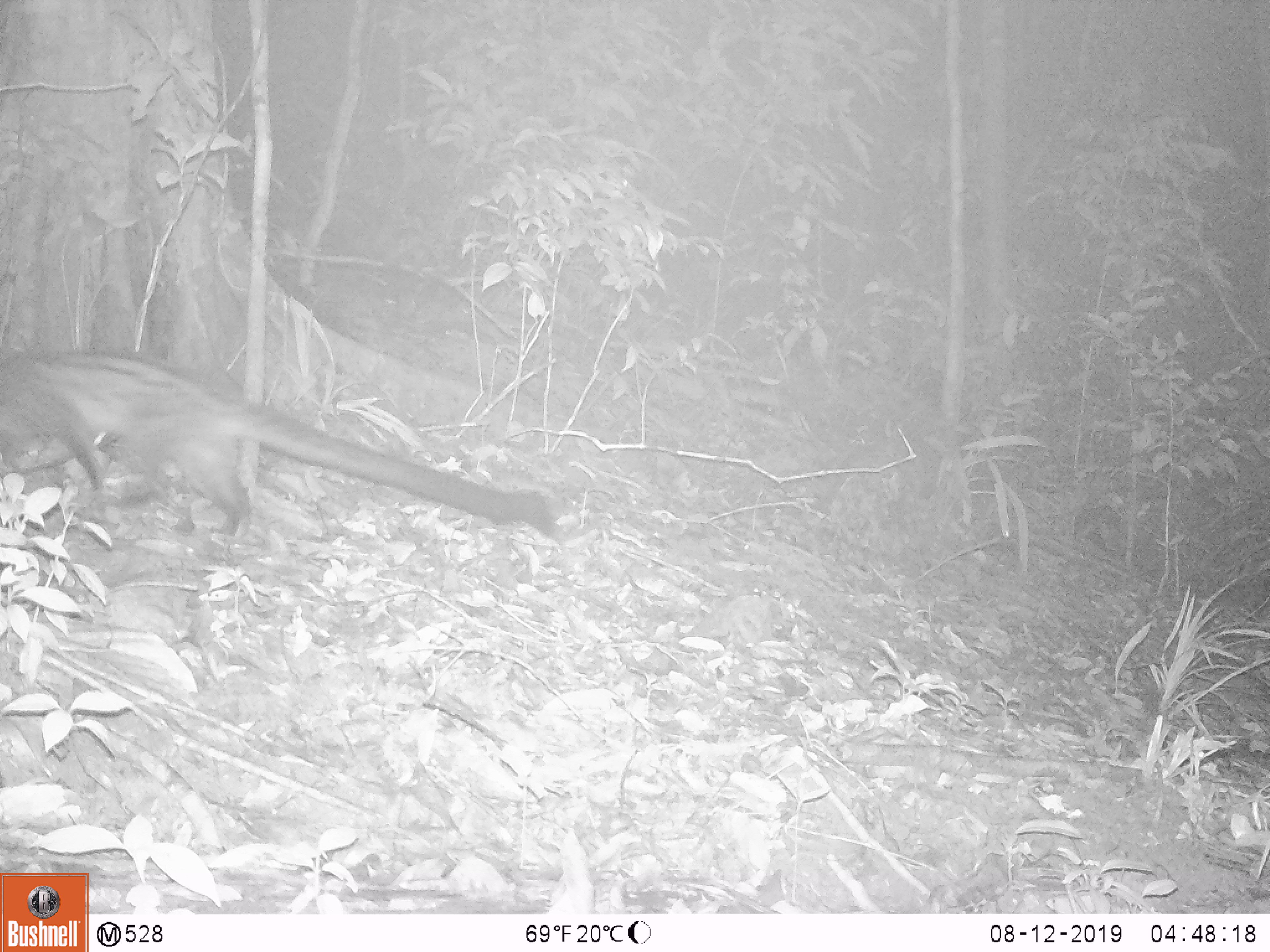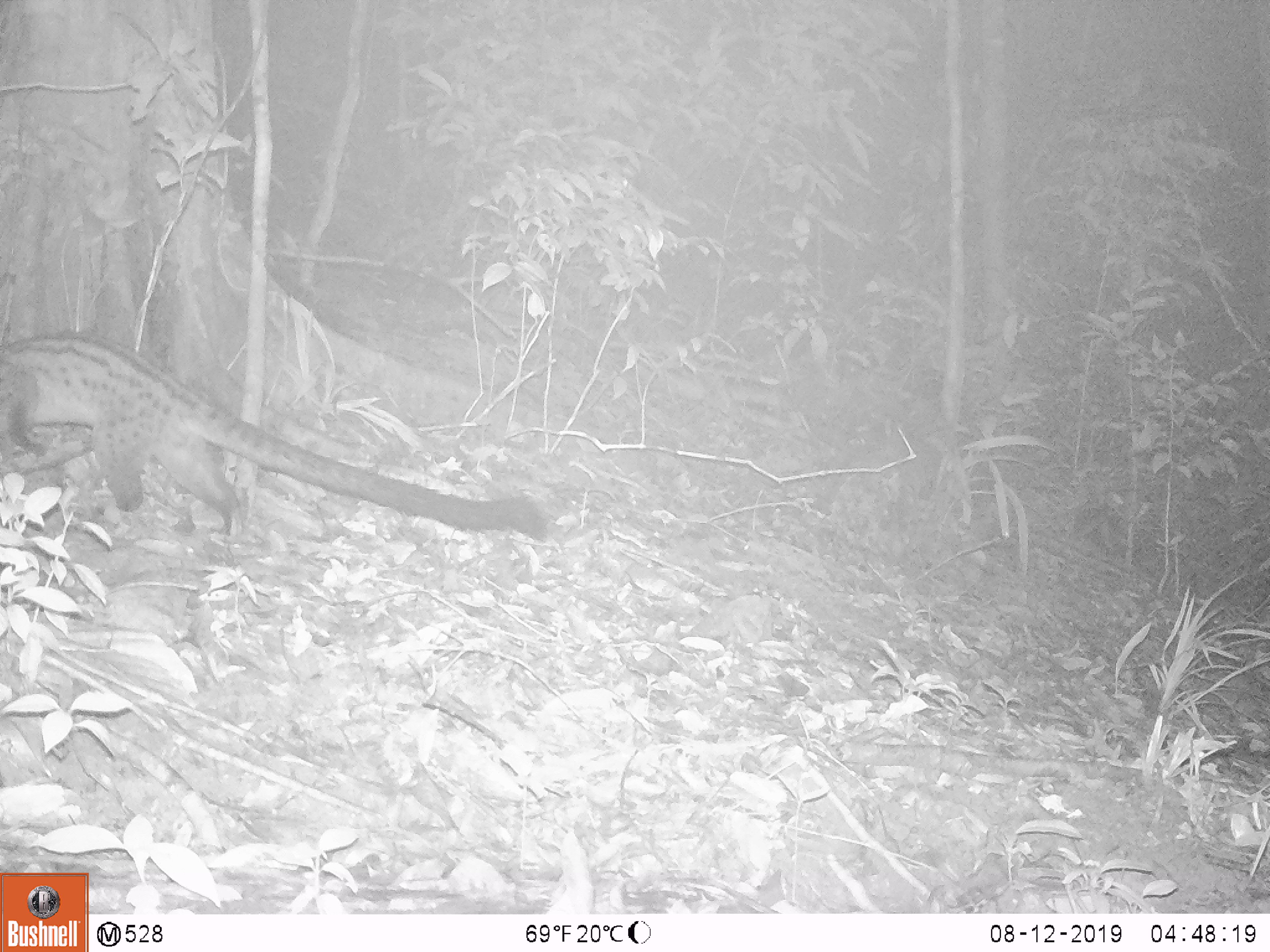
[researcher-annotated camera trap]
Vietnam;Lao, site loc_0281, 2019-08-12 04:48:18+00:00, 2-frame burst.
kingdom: Animalia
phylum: Chordata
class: Mammalia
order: Carnivora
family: Viverridae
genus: Paradoxurus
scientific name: Paradoxurus hermaphroditus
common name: common palm civet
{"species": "common palm civet (Paradoxurus hermaphroditus)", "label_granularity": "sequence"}